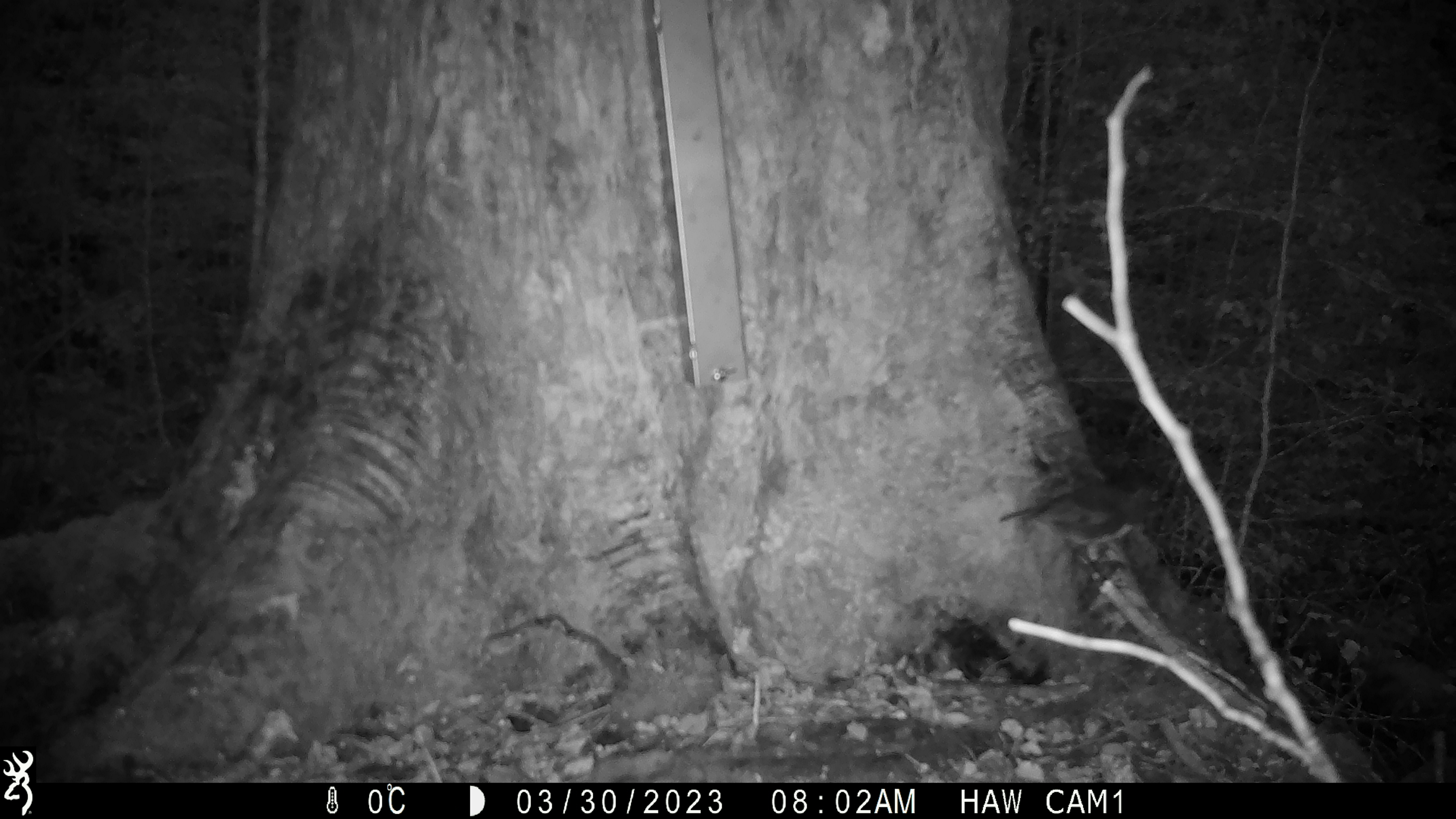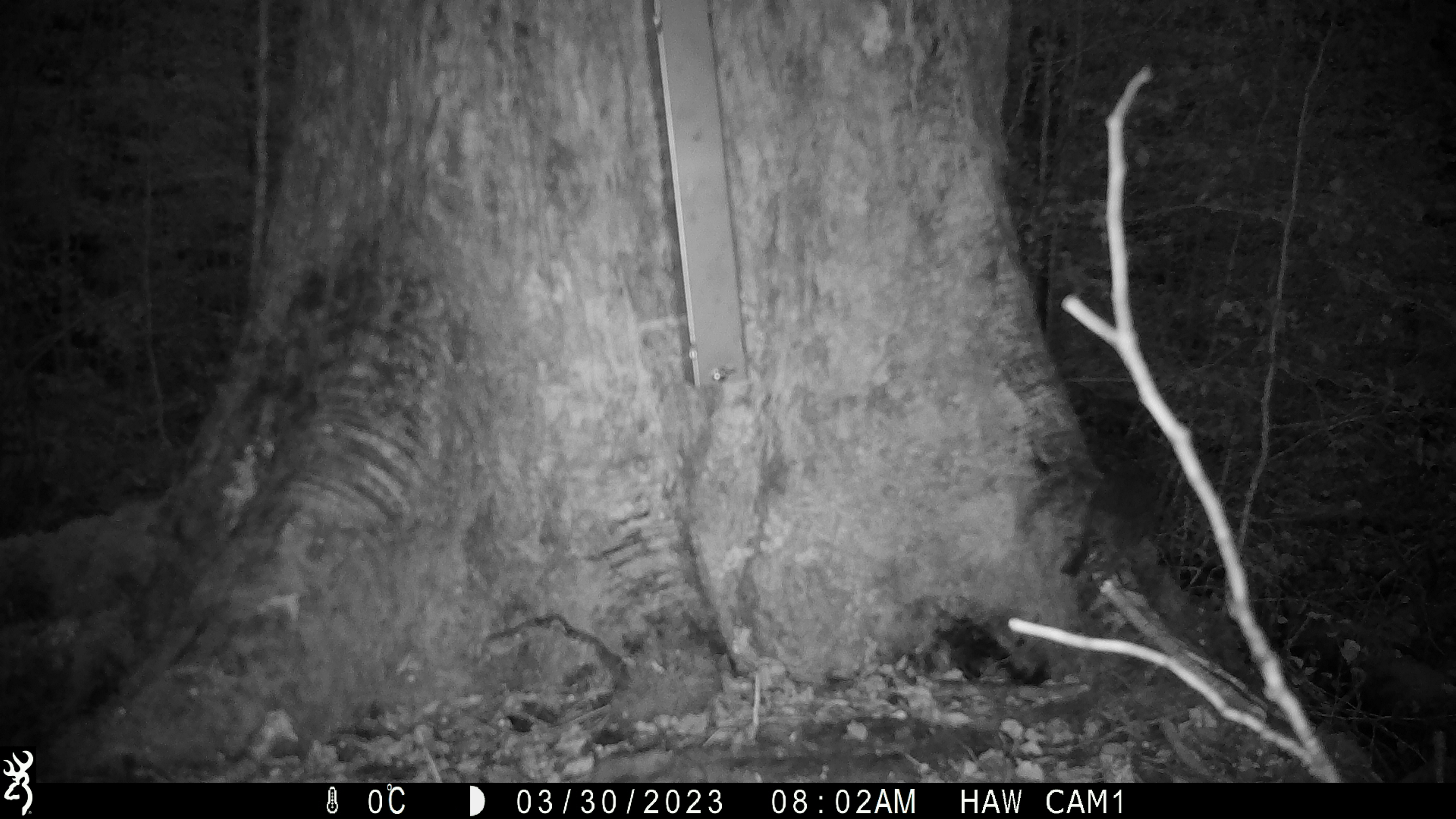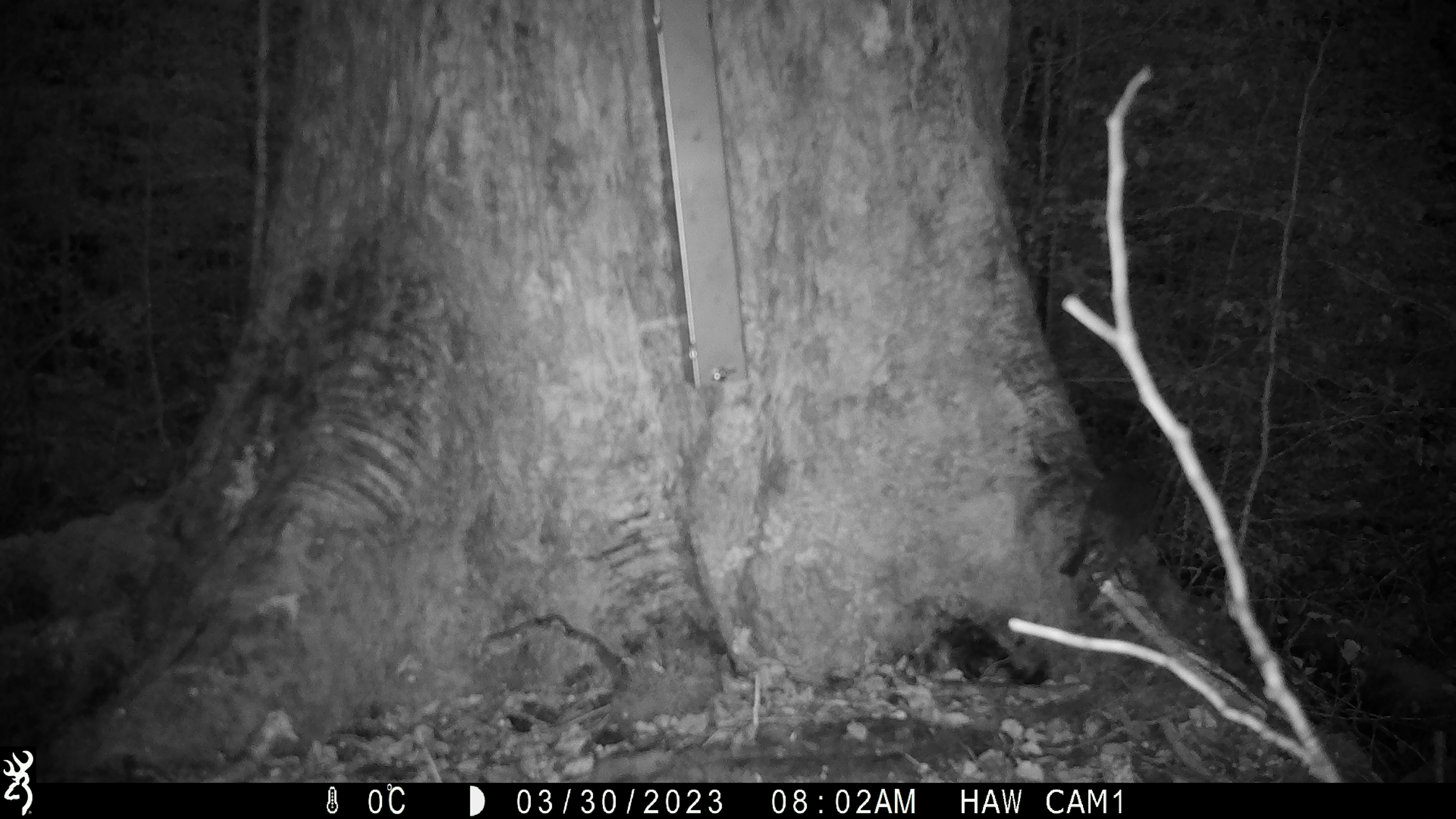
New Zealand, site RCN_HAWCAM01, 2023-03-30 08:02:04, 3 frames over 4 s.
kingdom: Animalia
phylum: Chordata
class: Aves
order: Passeriformes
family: Petroicidae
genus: Petroica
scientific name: Petroica australis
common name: new zealand robin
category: robin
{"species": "robin (new zealand robin) (Petroica australis)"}